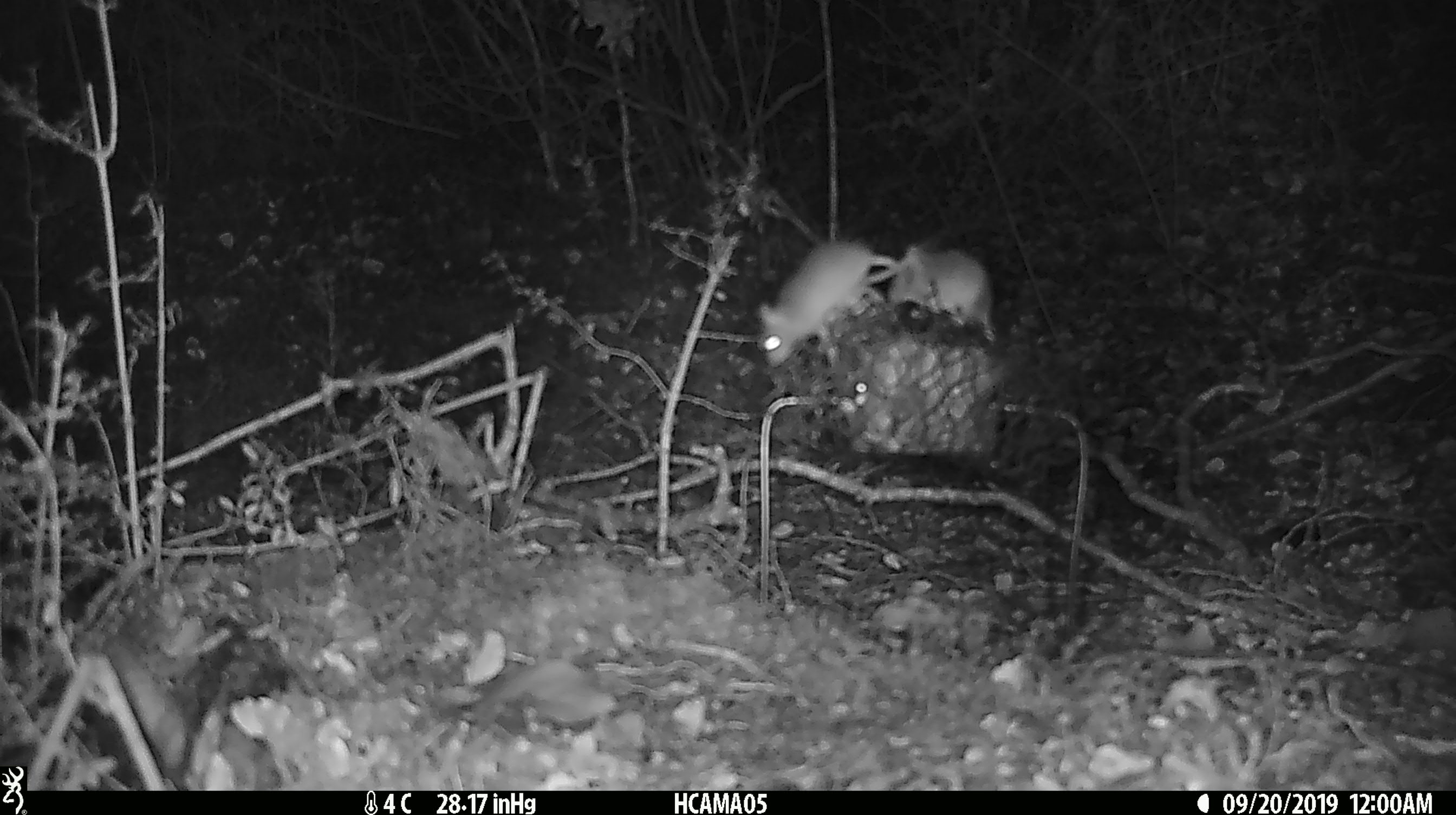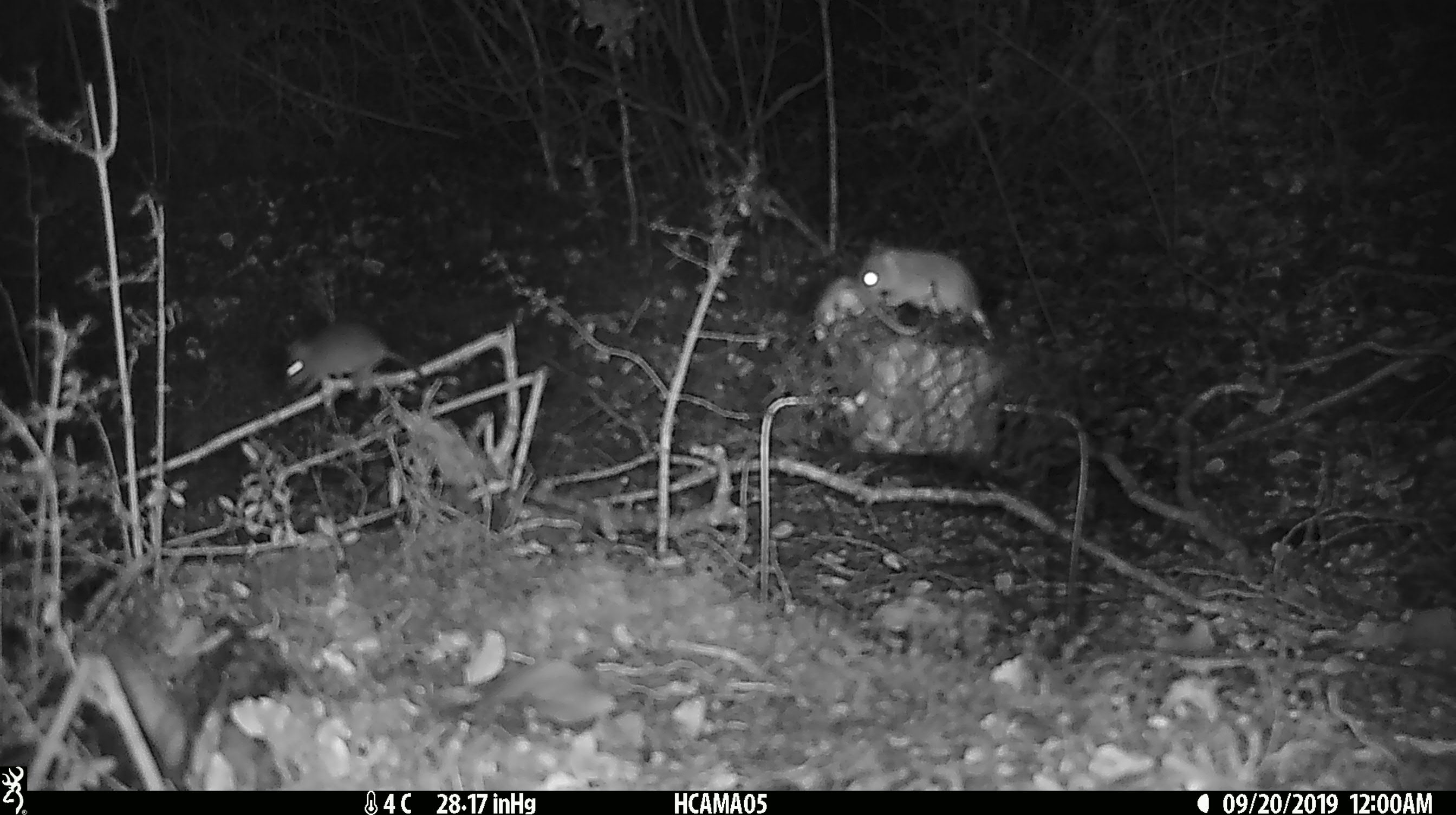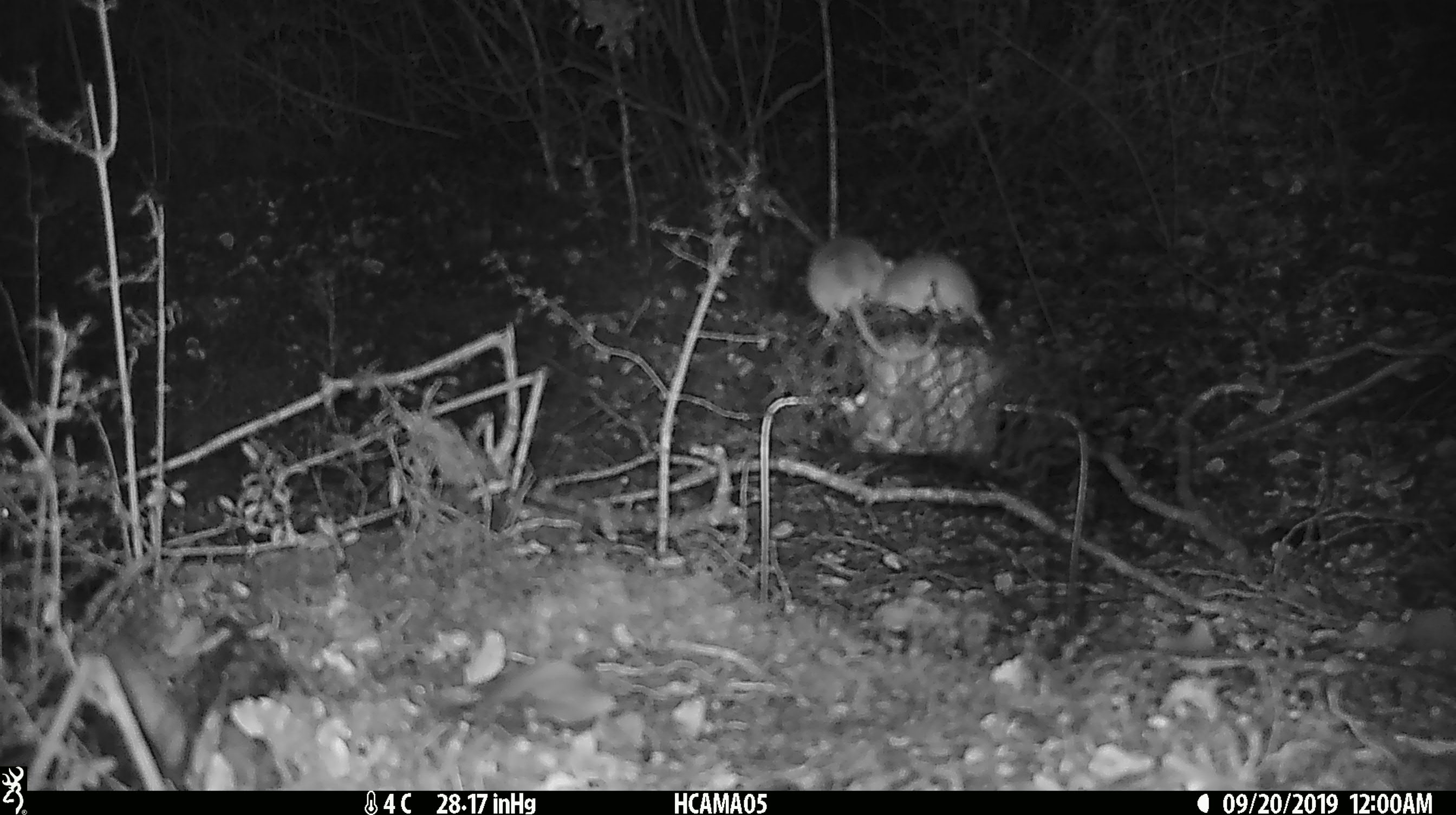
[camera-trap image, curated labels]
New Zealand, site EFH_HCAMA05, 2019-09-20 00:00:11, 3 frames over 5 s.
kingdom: Animalia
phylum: Chordata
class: Mammalia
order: Rodentia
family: Muridae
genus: Mus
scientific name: Mus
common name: mouse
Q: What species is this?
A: Mouse (Mus).